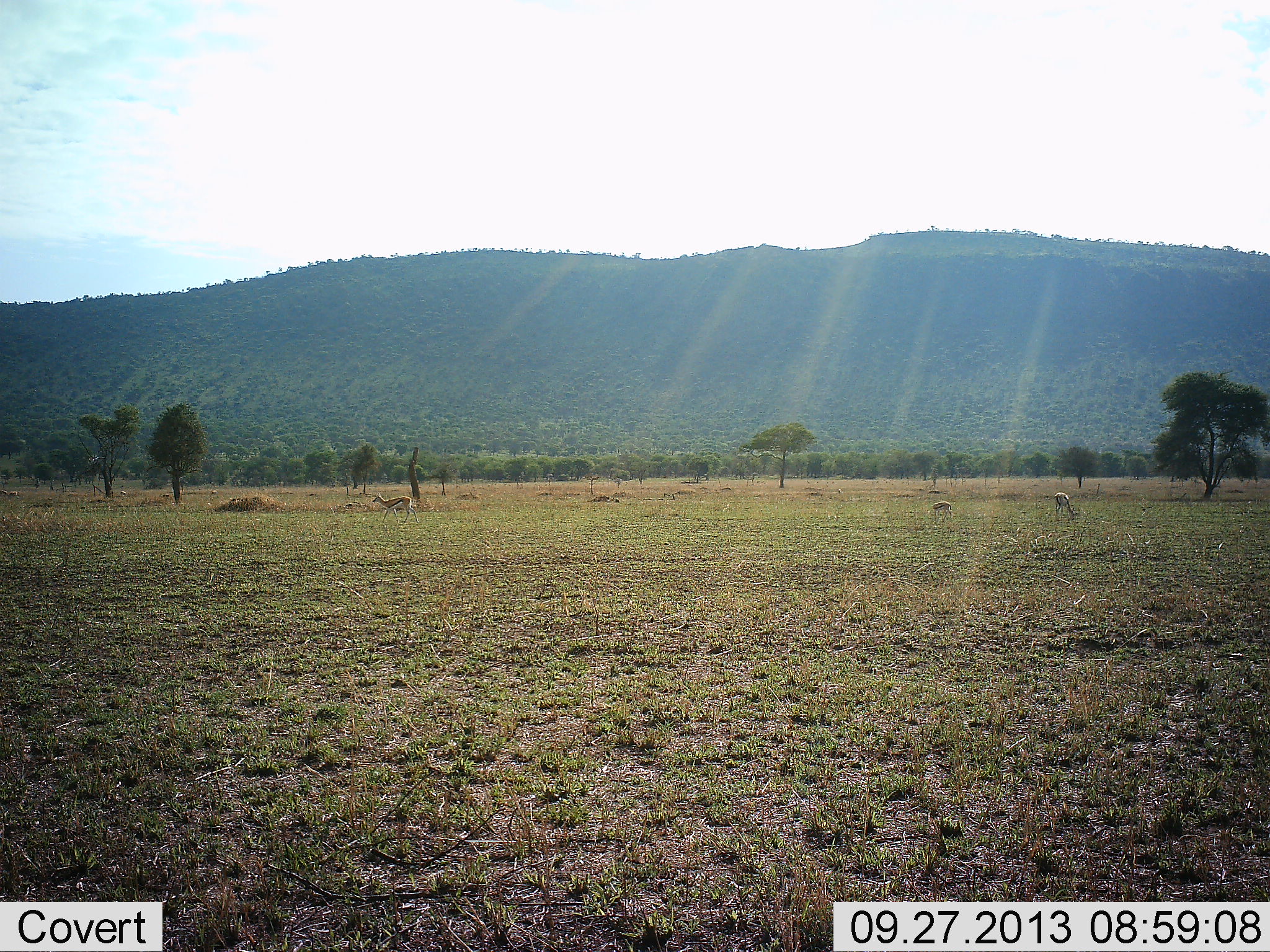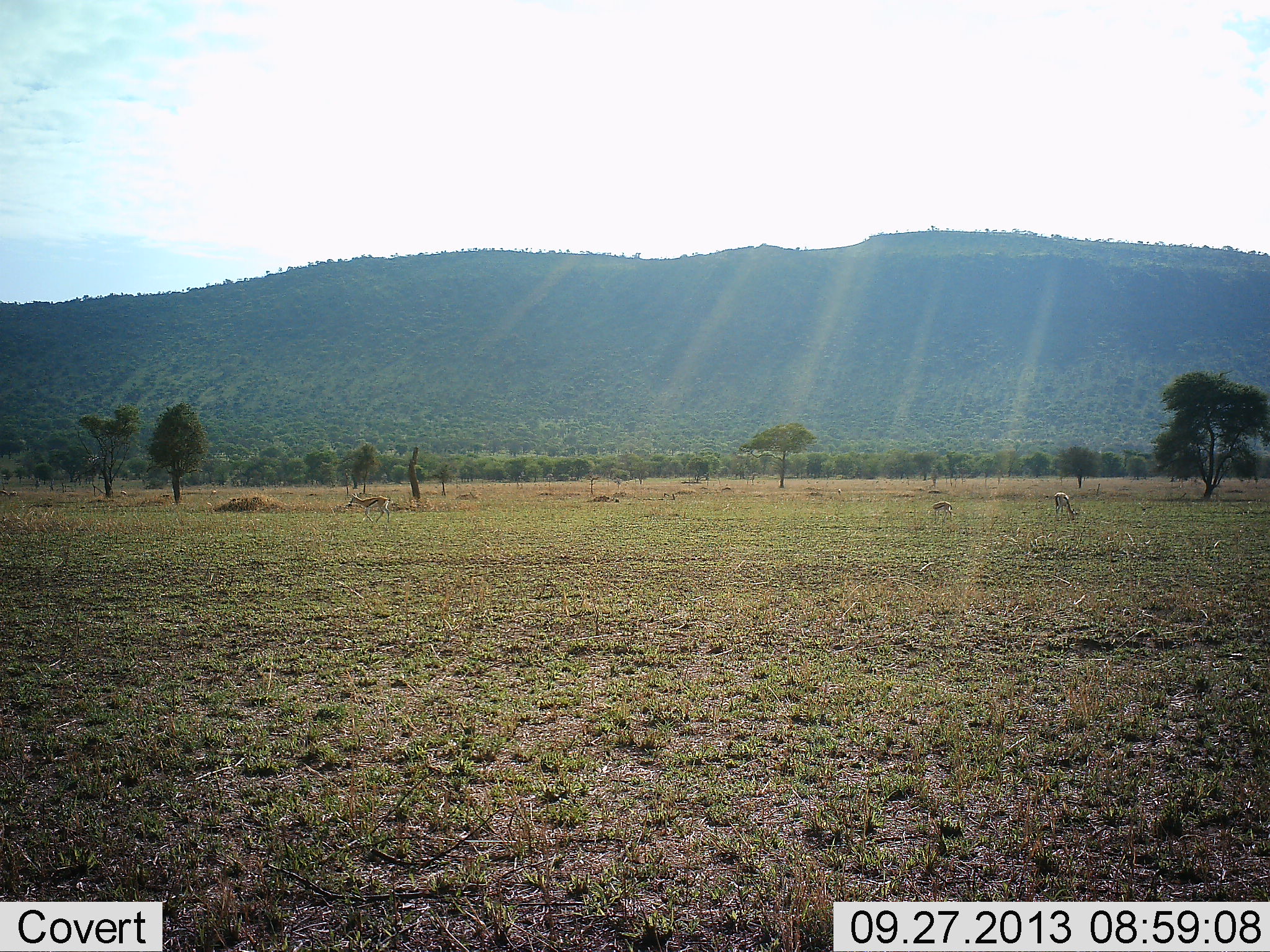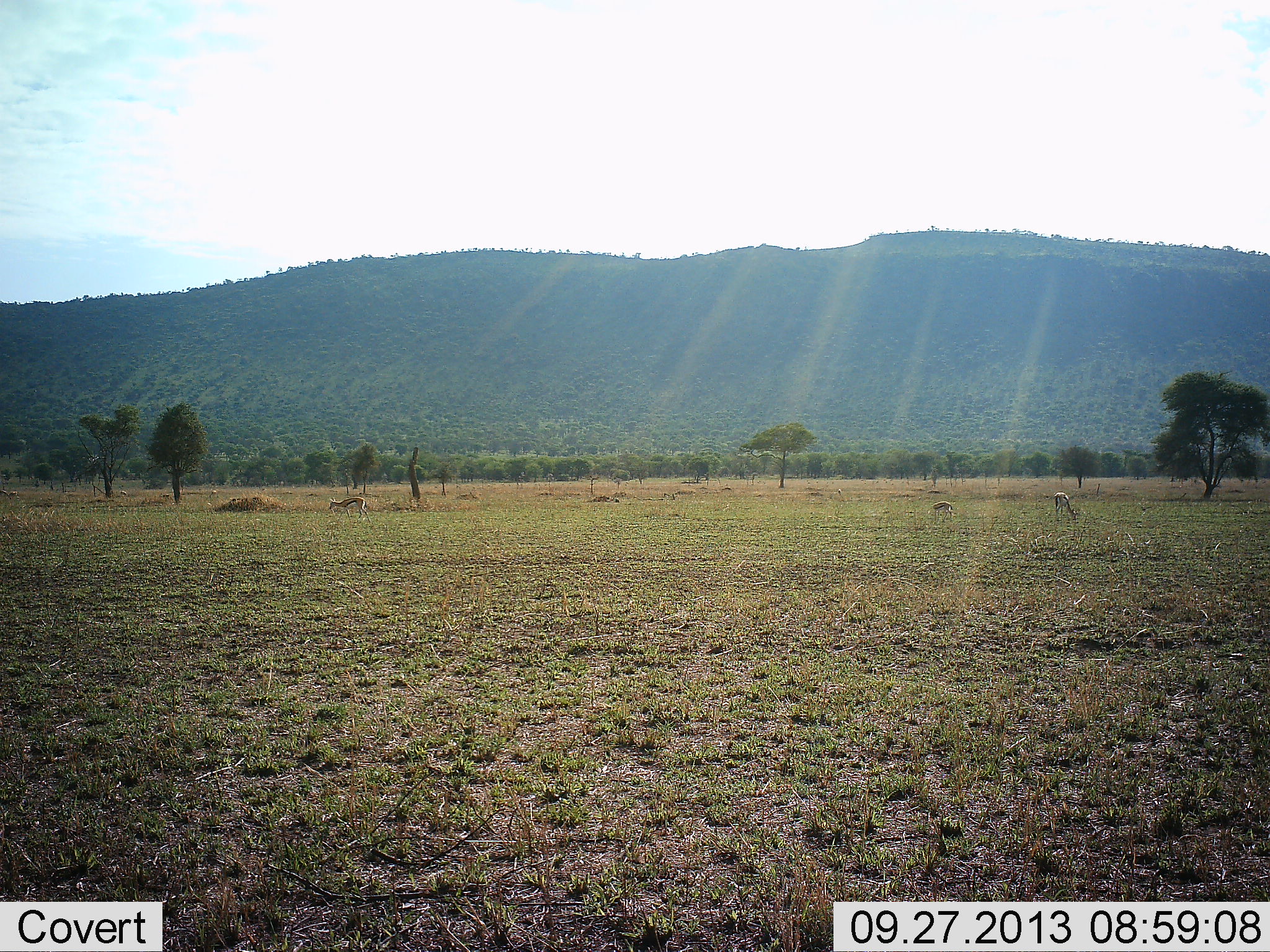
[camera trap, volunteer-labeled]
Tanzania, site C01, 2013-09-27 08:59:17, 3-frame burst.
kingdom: Animalia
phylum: Chordata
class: Mammalia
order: Artiodactyla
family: Bovidae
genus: Eudorcas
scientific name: Eudorcas thomsonii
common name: thomson's gazelle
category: gazellethomsons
Gazellethomsons (thomson's gazelle) (Eudorcas thomsonii), count 3. Behavior (volunteer vote fractions): standing 45%, resting 0%, moving 95%, interacting 0%. Young present (vote fraction): 9%. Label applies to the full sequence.